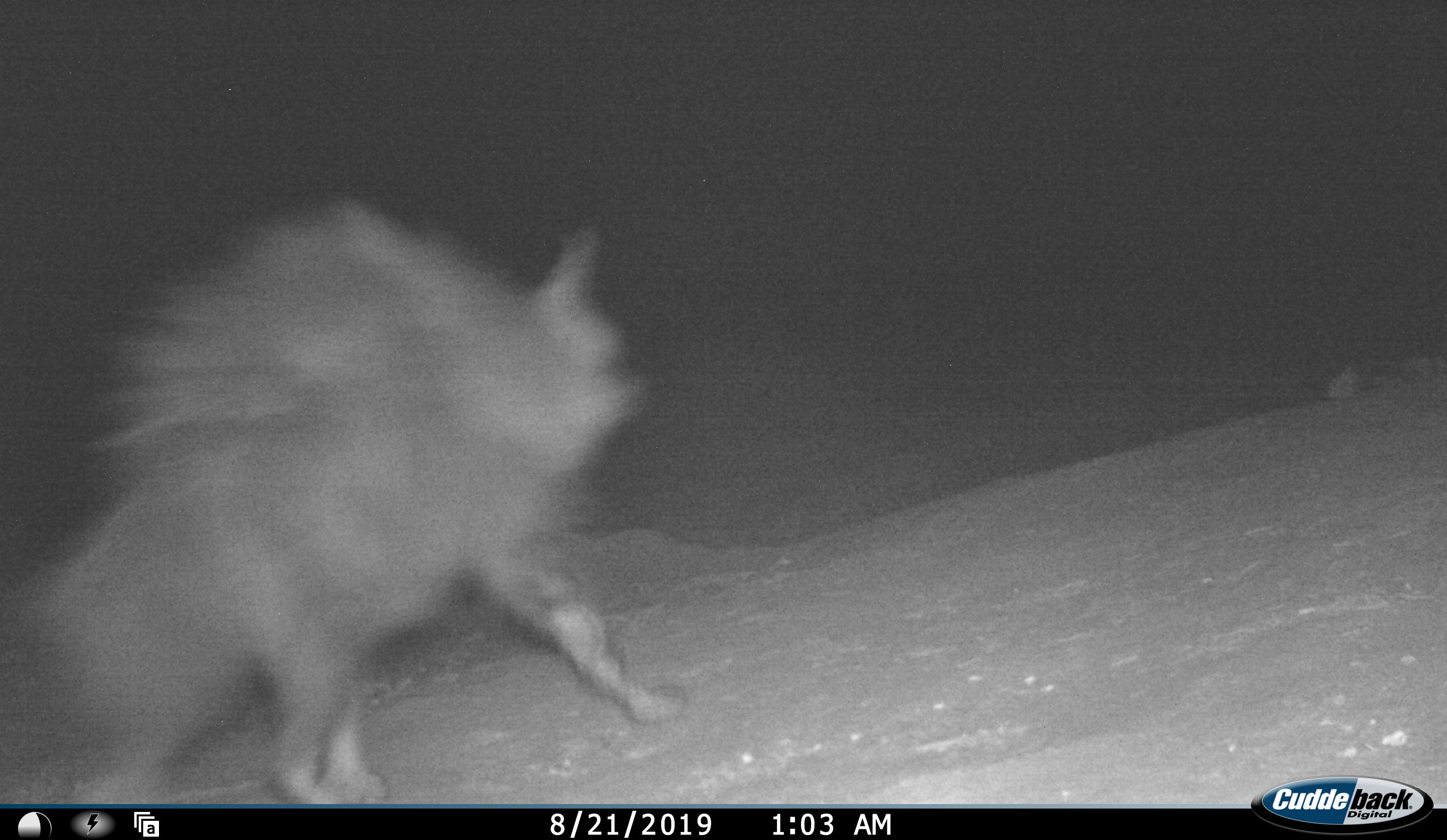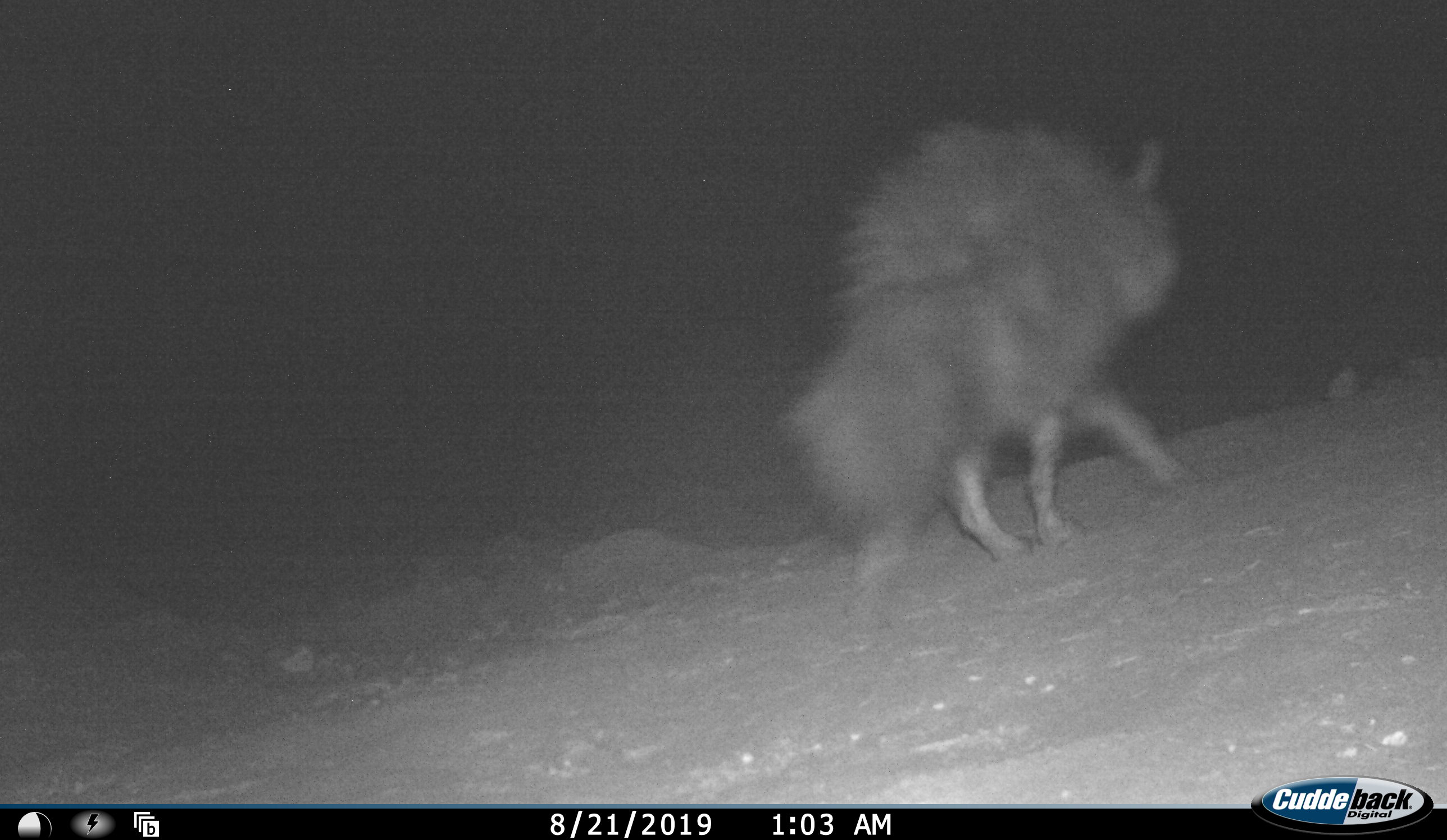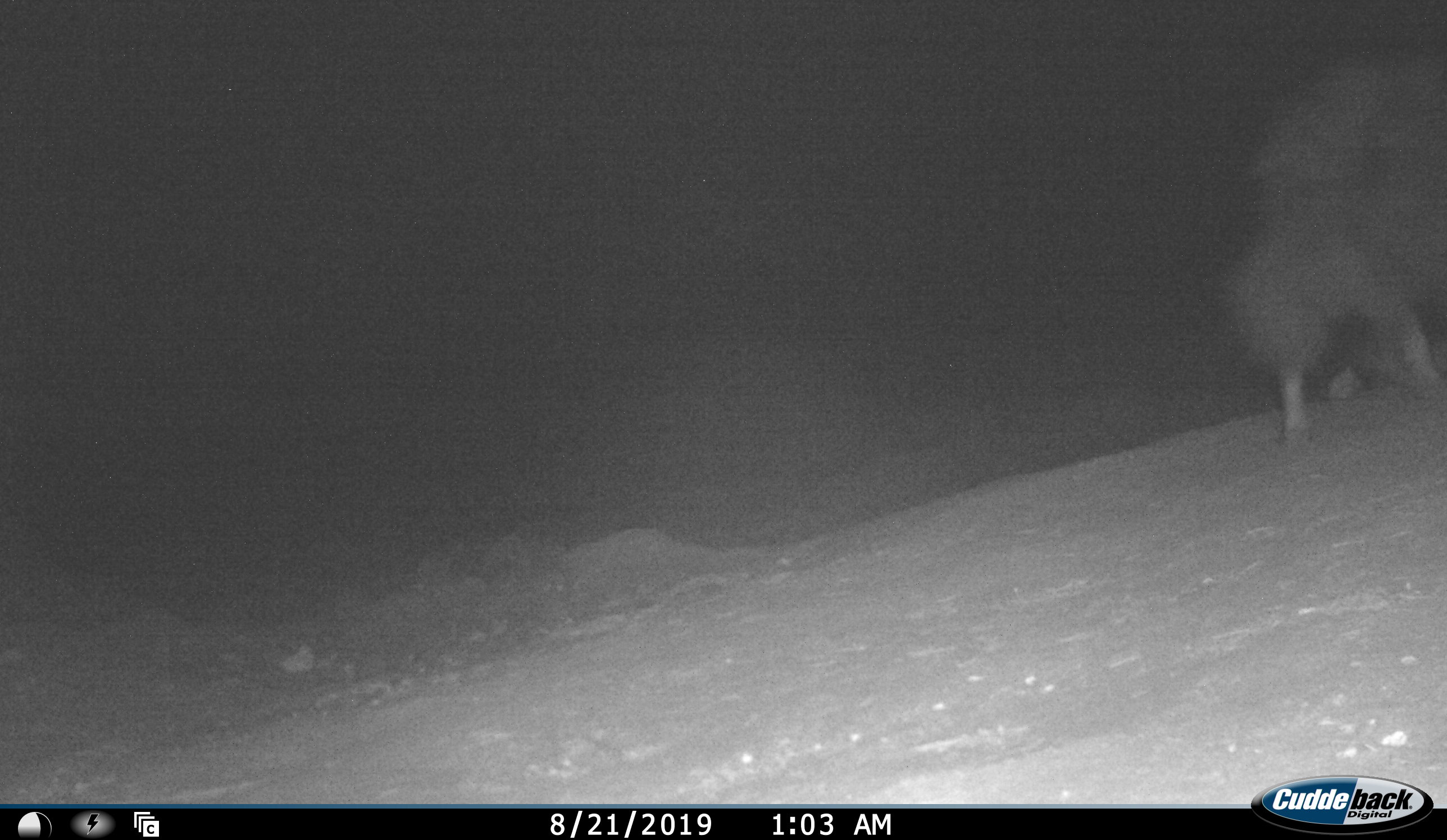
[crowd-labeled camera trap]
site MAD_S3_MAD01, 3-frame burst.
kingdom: Animalia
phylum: Chordata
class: Mammalia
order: Carnivora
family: Hyaenidae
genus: Parahyaena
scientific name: Parahyaena brunnea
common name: brown hyena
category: hyenabrown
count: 1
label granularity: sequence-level